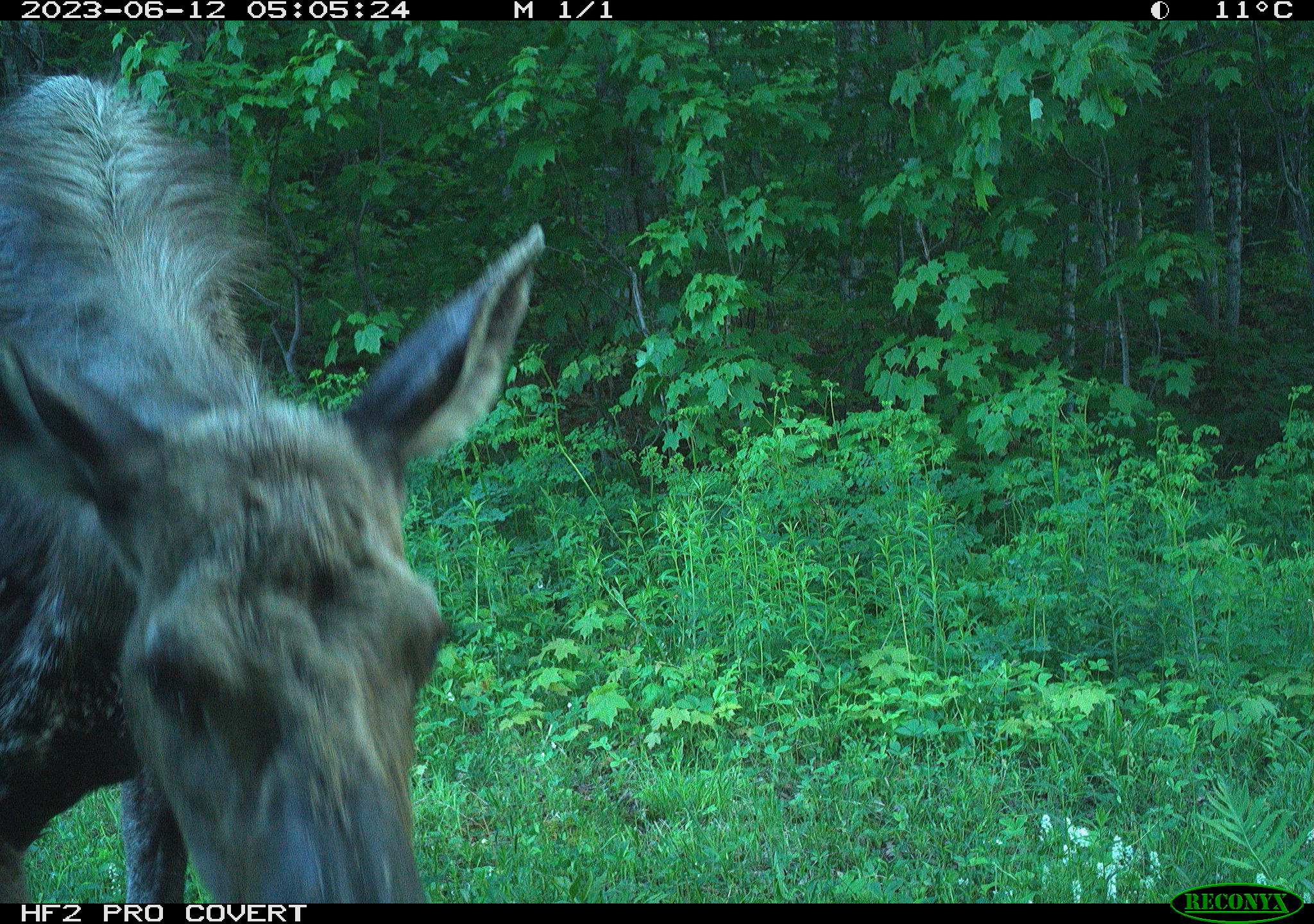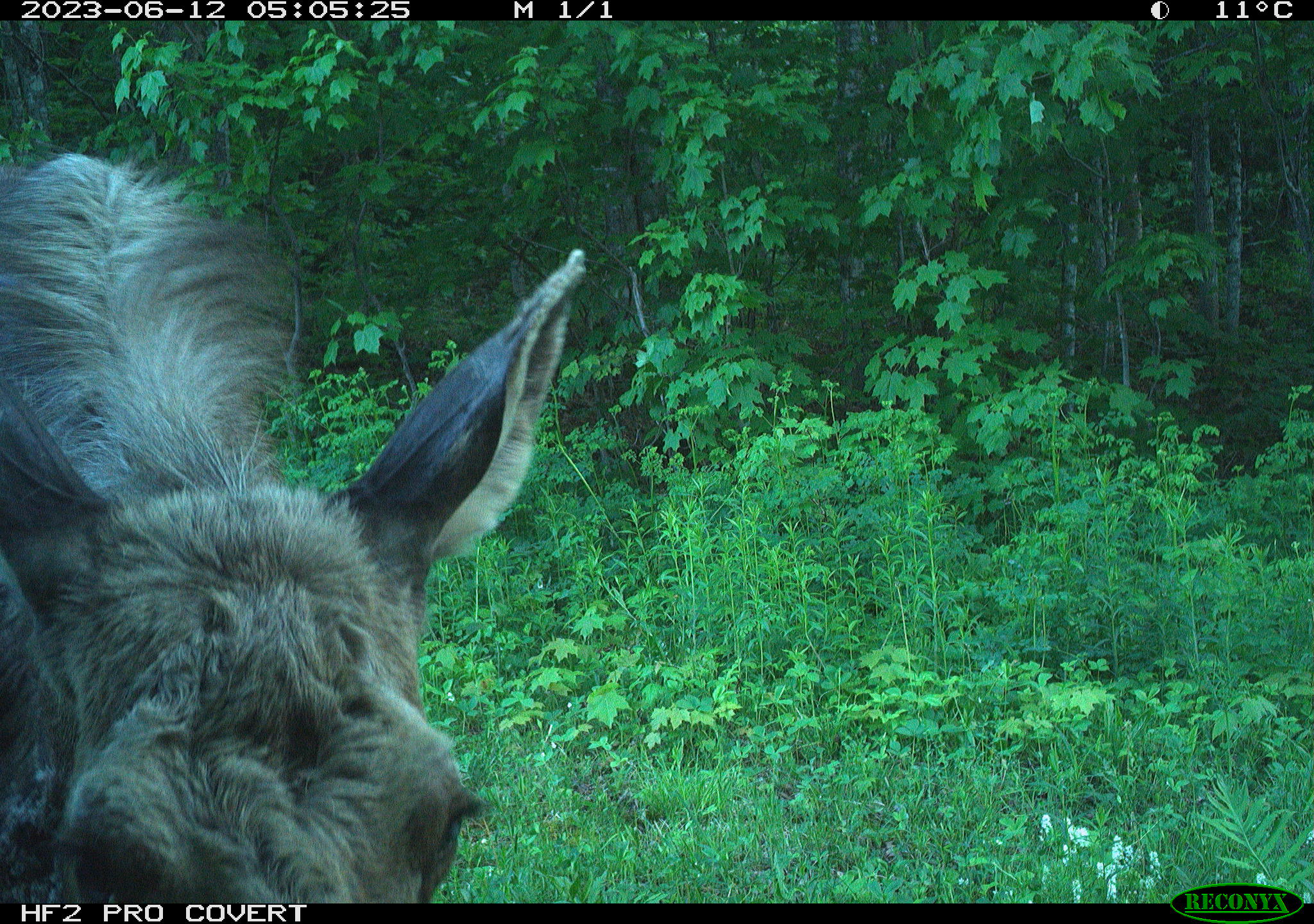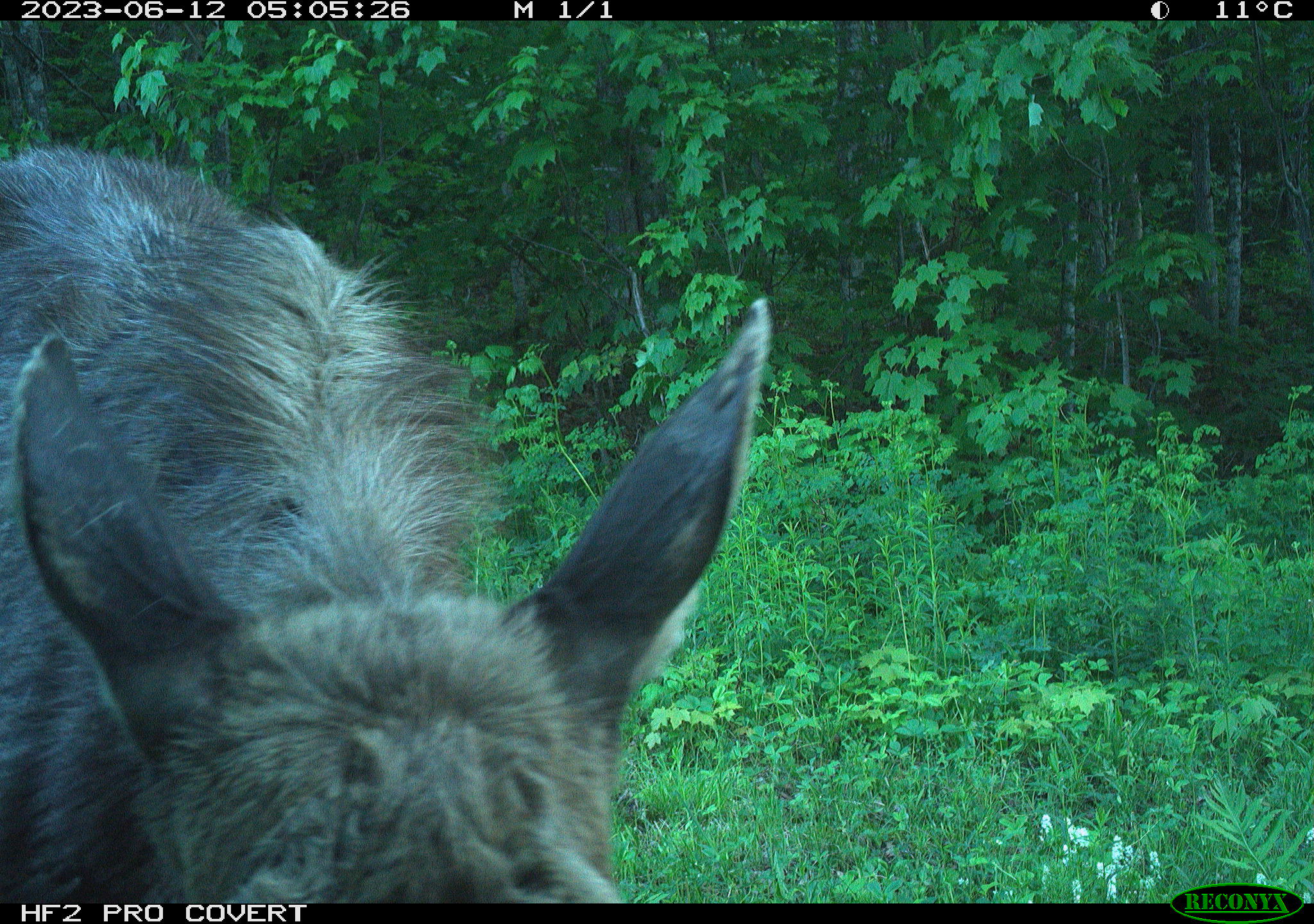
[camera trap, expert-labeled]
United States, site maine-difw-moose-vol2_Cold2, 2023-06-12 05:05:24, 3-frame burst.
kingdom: Animalia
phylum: Chordata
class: Mammalia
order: Artiodactyla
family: Cervidae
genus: Alces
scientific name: Alces alces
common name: moose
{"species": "moose (Alces alces)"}